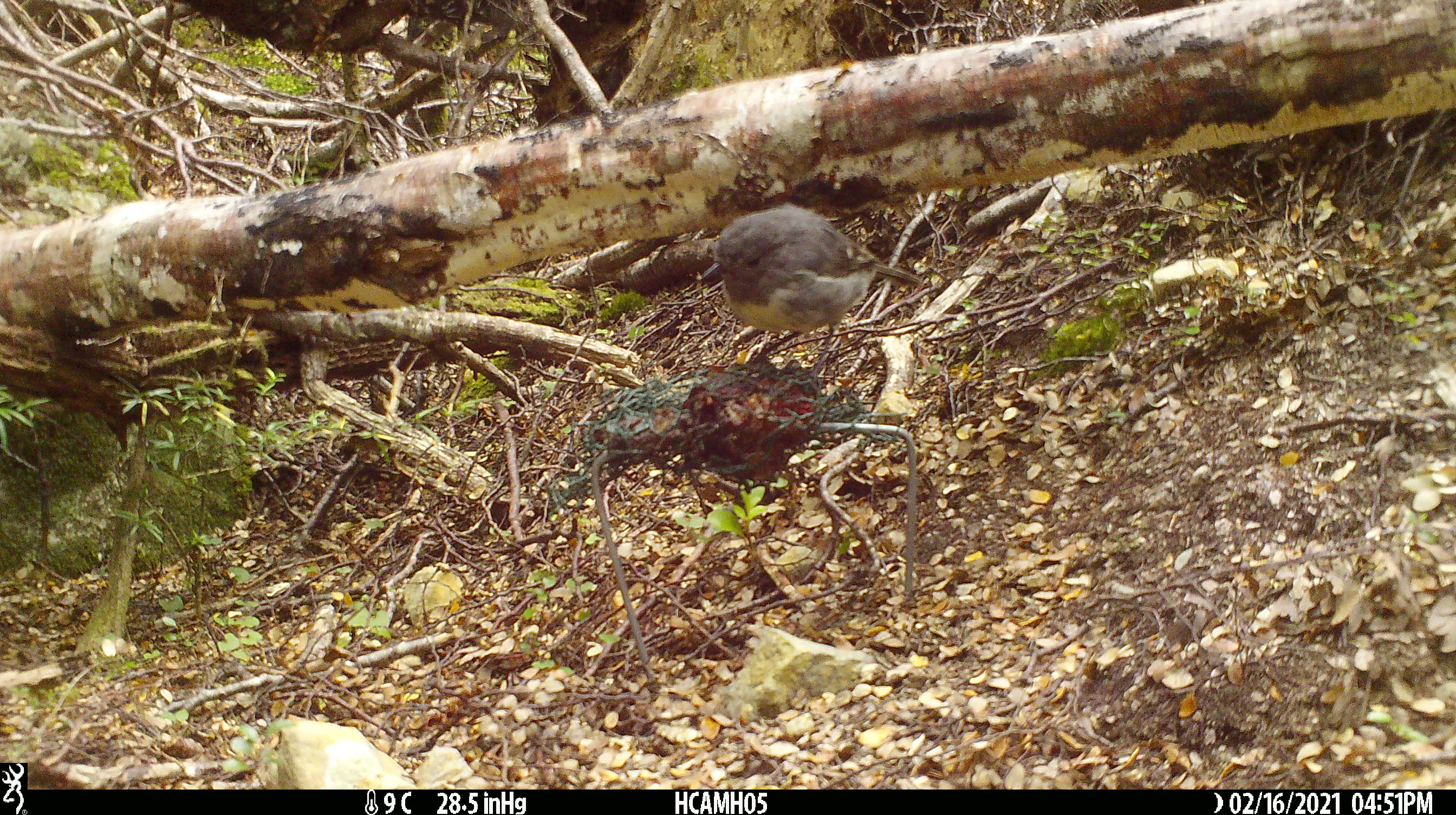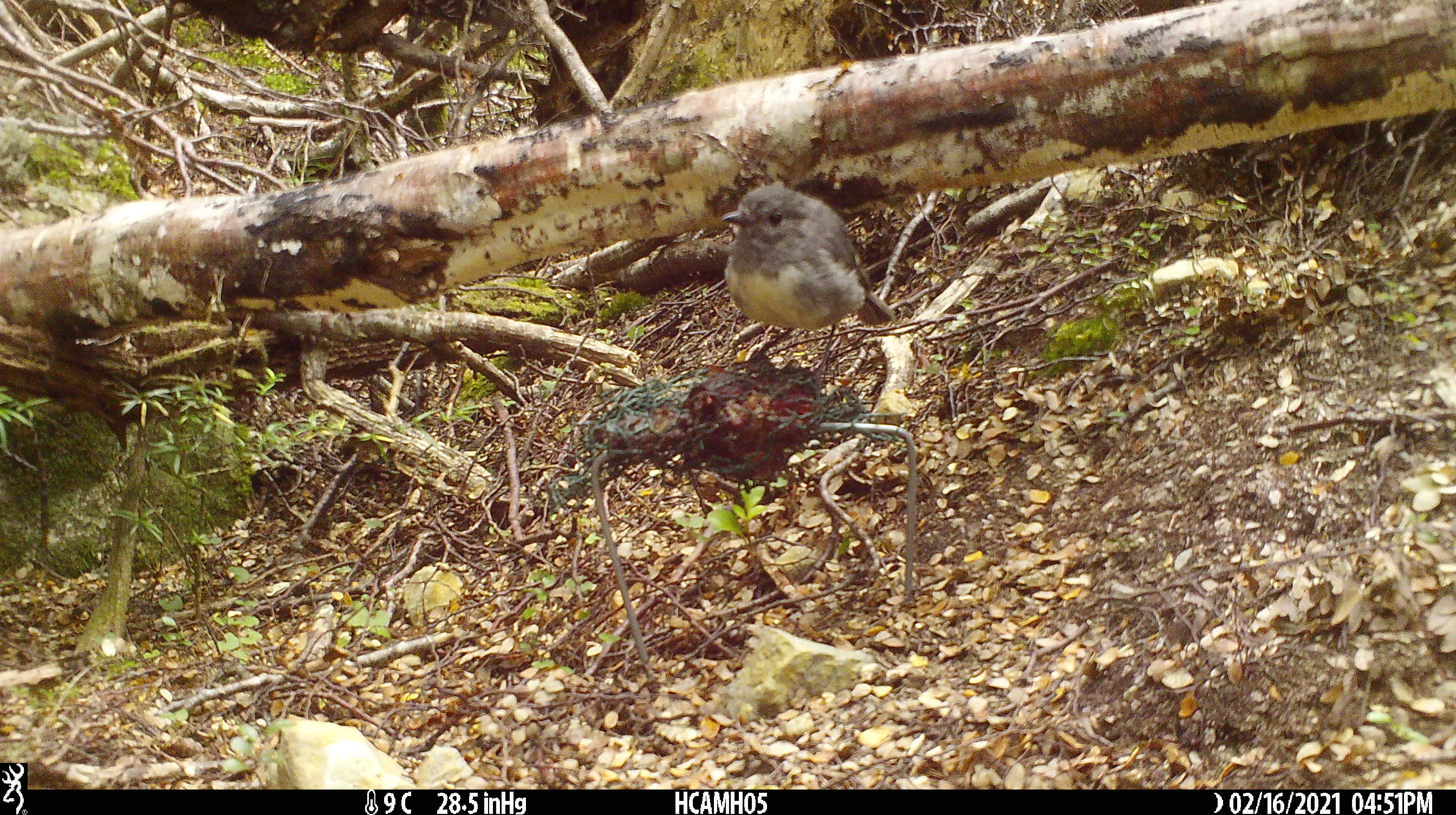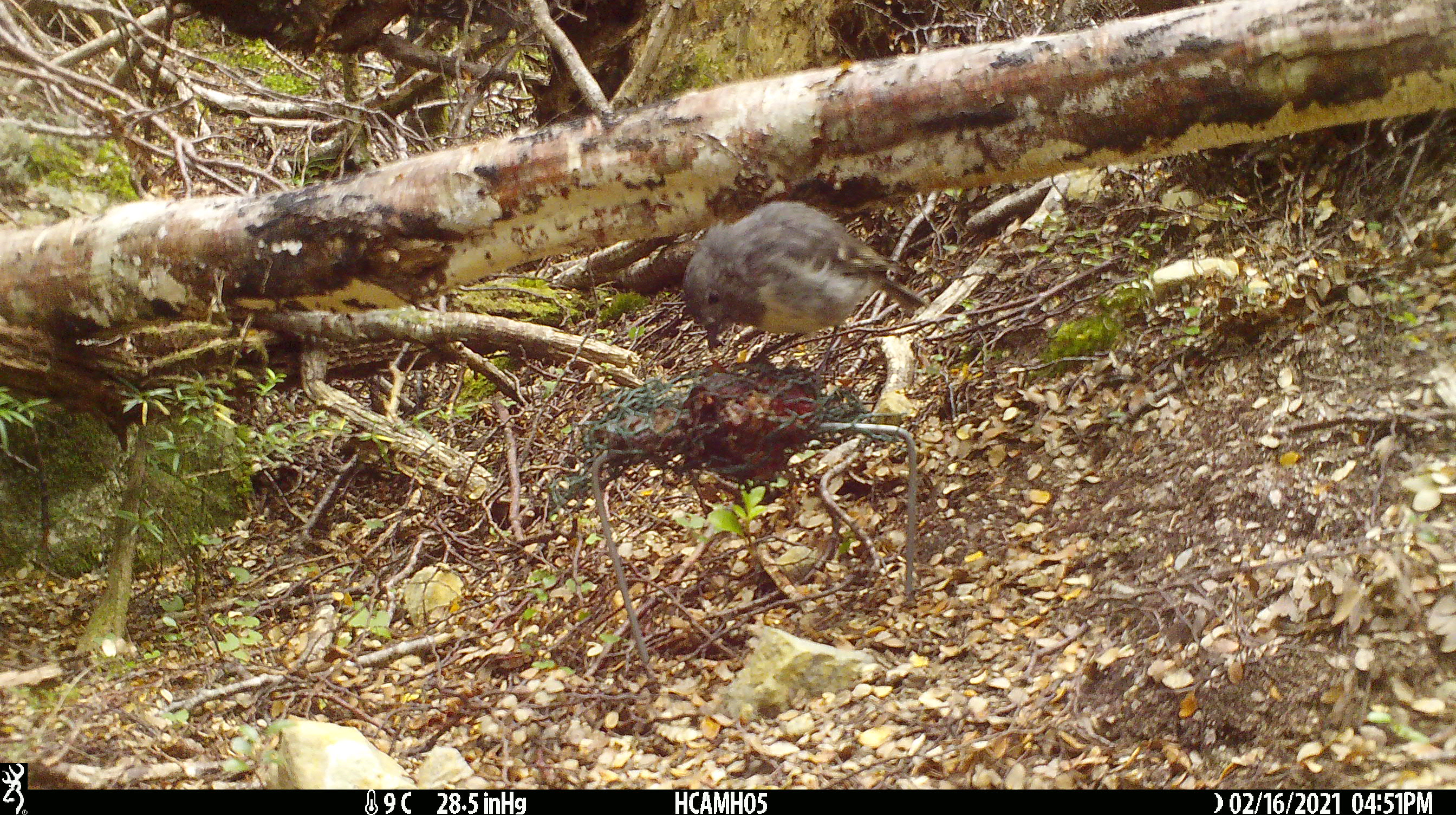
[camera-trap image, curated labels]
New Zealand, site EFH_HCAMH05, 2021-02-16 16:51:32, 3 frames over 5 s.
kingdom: Animalia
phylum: Chordata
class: Aves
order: Passeriformes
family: Petroicidae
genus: Petroica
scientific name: Petroica australis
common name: new zealand robin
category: robin